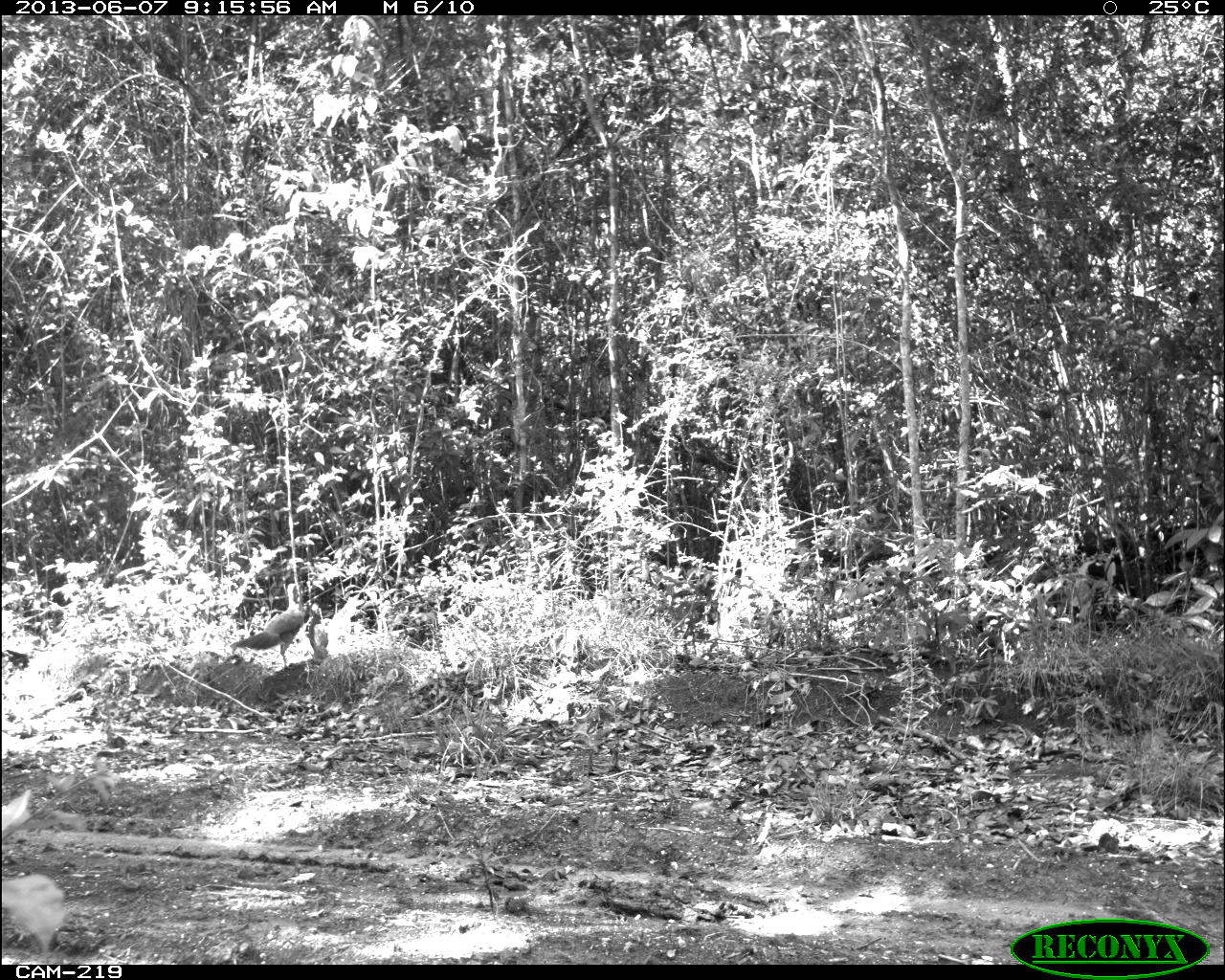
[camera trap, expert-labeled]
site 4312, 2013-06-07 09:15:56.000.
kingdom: Animalia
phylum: Chordata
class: Aves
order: Galliformes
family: Cracidae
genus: Ortalis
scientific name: Ortalis vetula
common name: plain chachalaca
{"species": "Ortalis vetula (plain chachalaca)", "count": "3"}